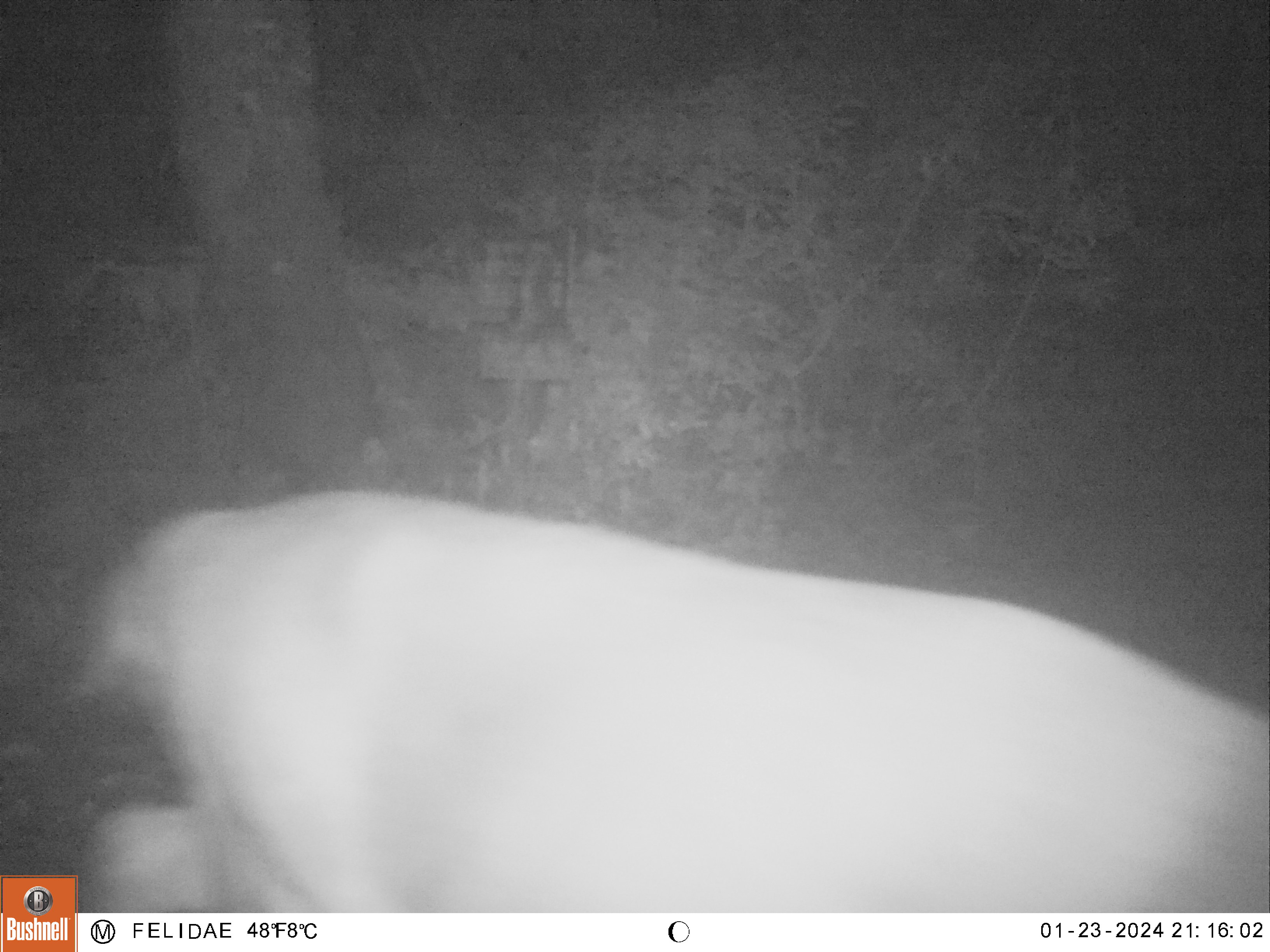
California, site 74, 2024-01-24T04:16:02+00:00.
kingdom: Animalia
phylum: Chordata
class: Mammalia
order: Artiodactyla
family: Cervidae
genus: Odocoileus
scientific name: Odocoileus hemionus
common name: mule deer